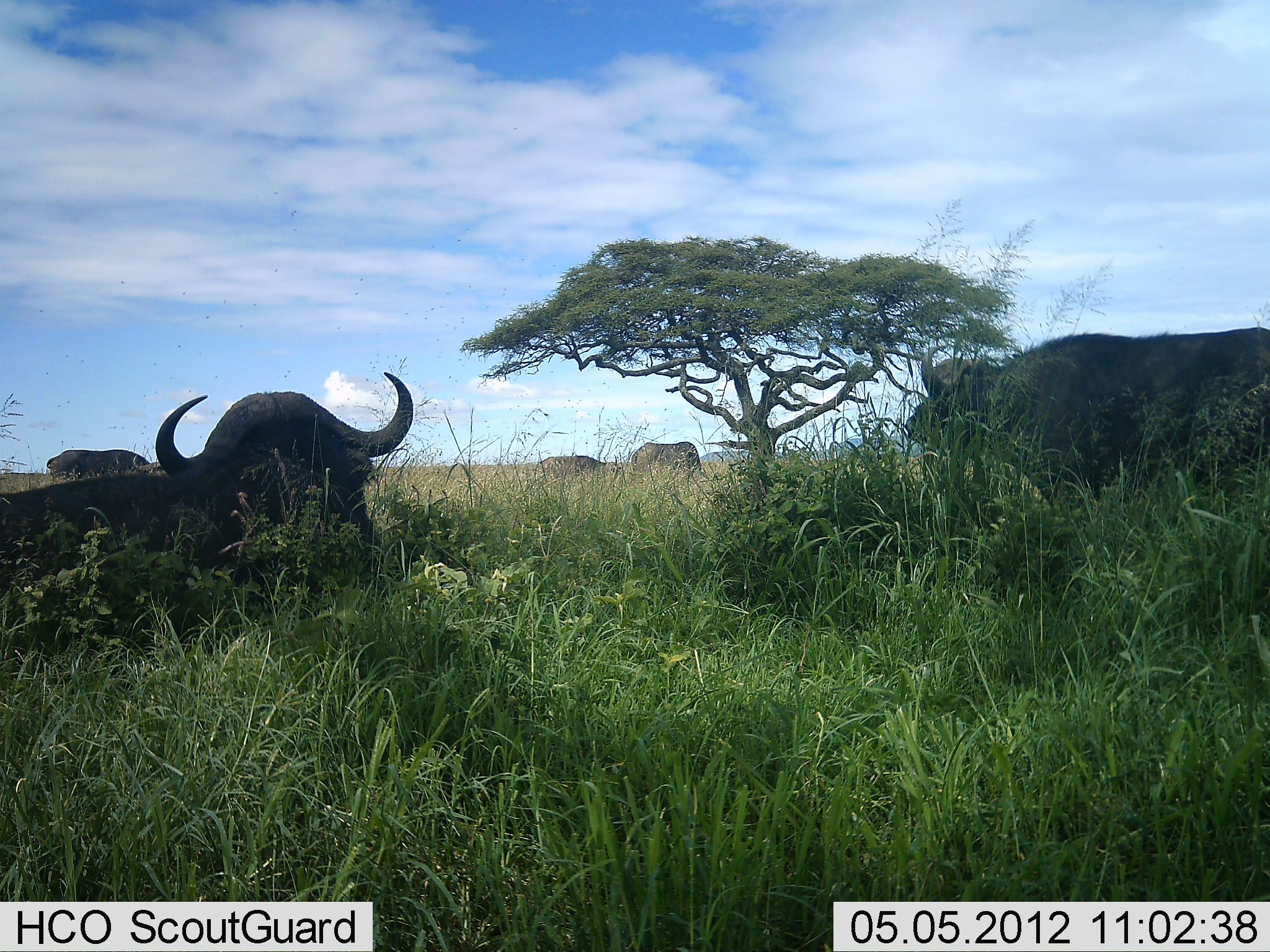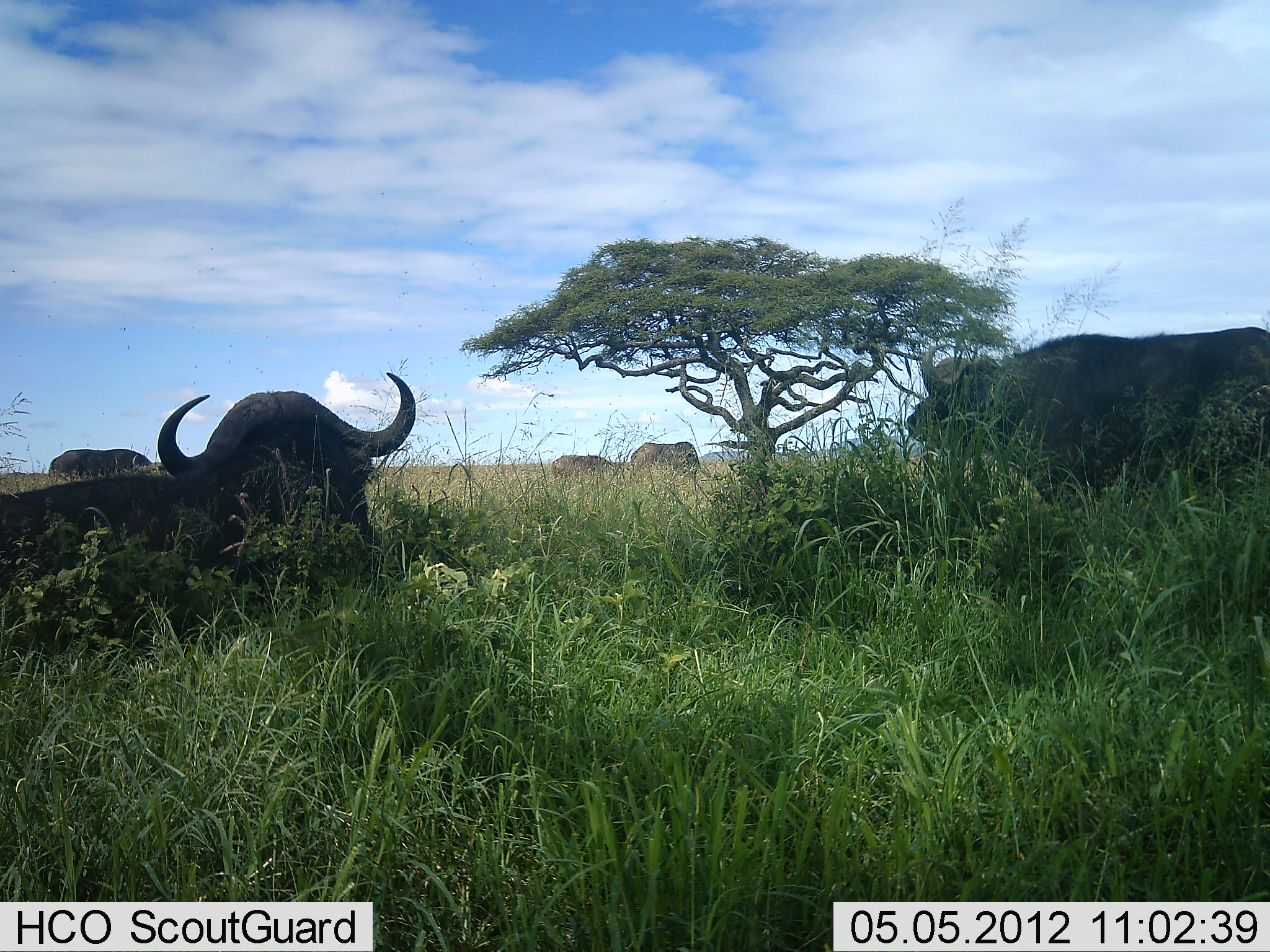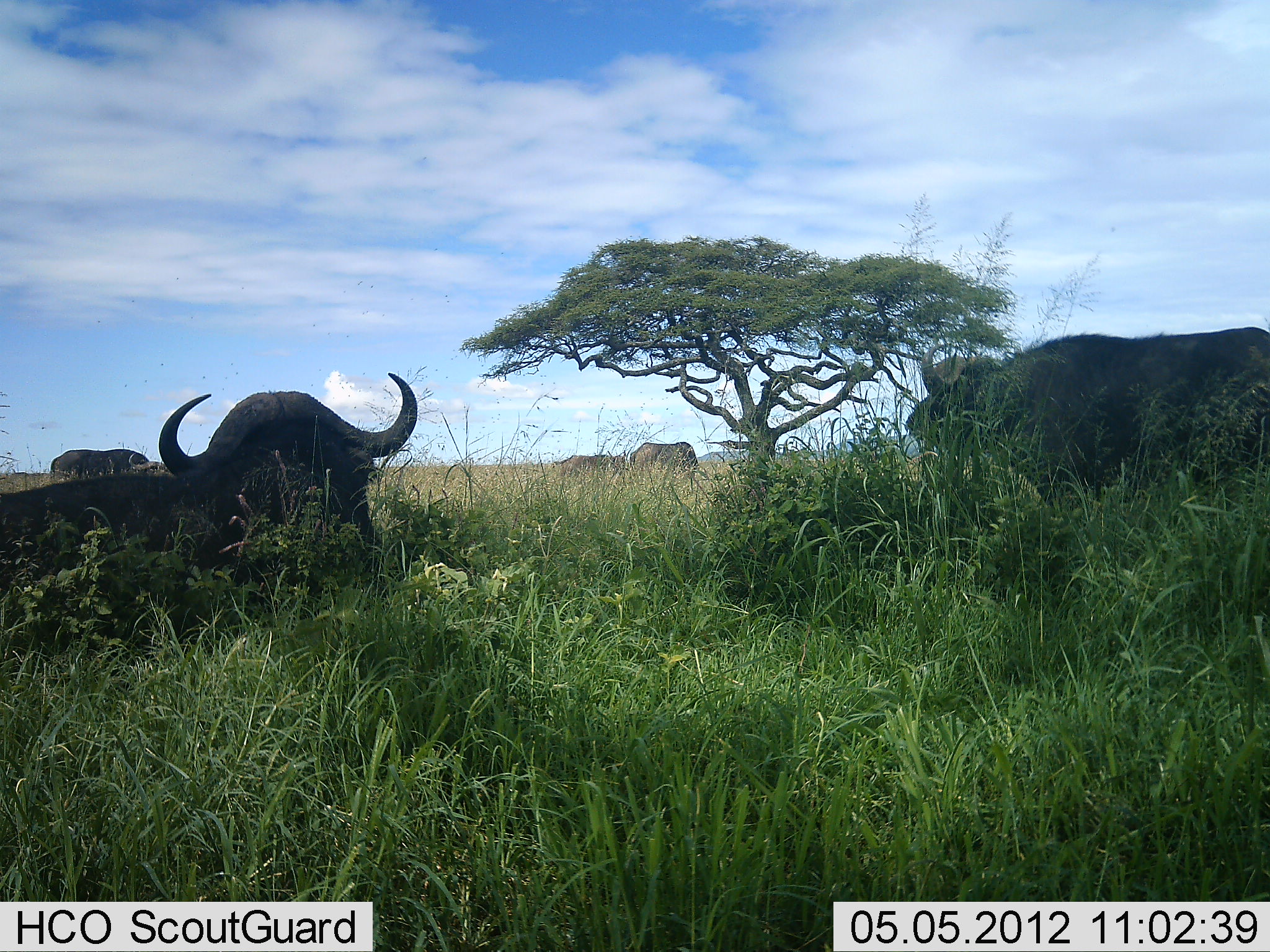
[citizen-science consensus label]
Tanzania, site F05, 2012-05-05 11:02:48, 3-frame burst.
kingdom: Animalia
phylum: Chordata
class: Mammalia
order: Artiodactyla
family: Bovidae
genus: Syncerus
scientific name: Syncerus caffer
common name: cape buffalo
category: buffalo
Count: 5.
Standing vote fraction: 80%.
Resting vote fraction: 80%.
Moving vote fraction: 0%.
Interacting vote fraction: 0%.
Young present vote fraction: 0%.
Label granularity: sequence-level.